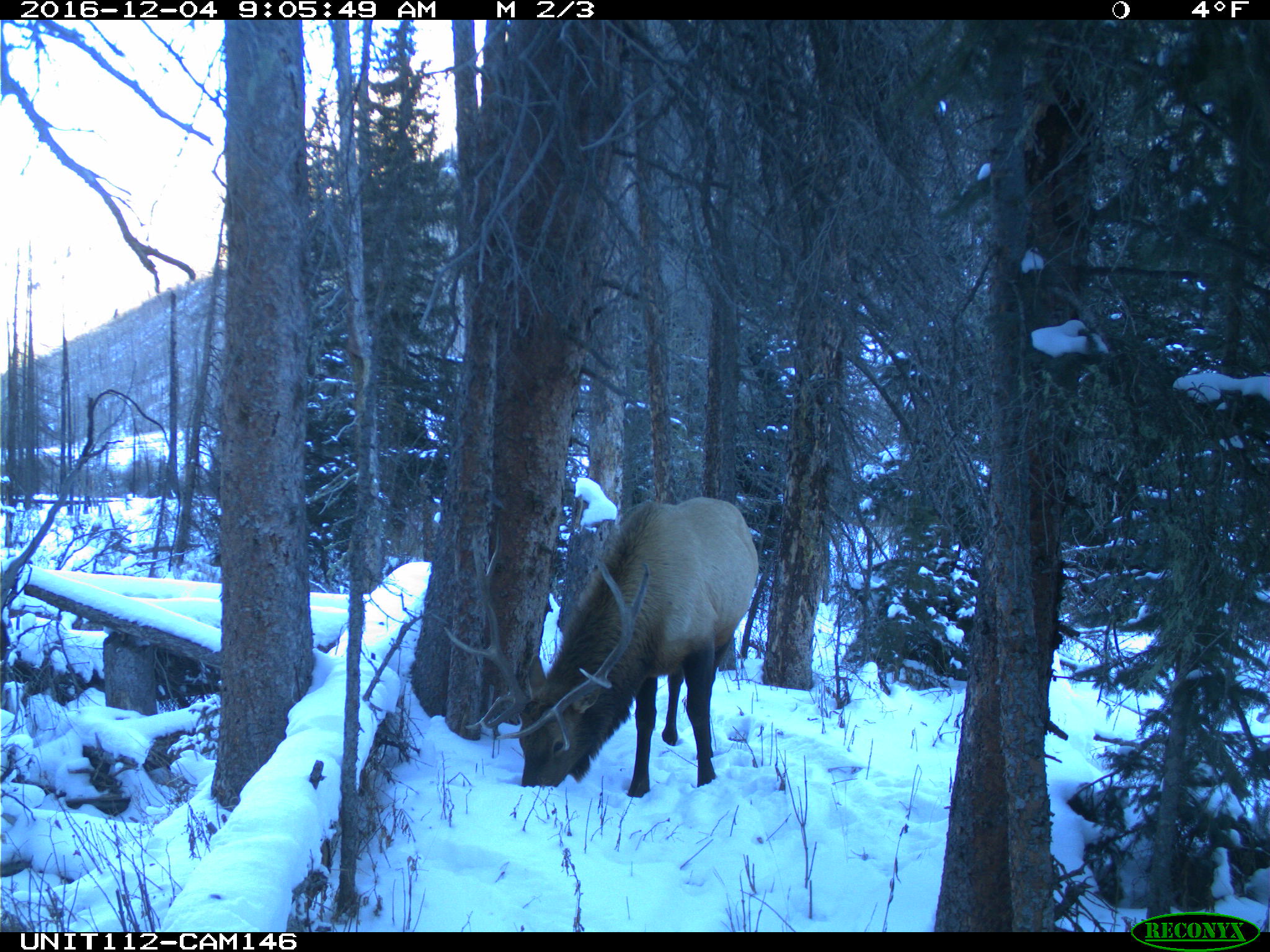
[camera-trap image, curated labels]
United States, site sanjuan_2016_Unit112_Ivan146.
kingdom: Animalia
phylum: Chordata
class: Mammalia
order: Artiodactyla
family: Cervidae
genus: Cervus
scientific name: Cervus elaphus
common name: red deer